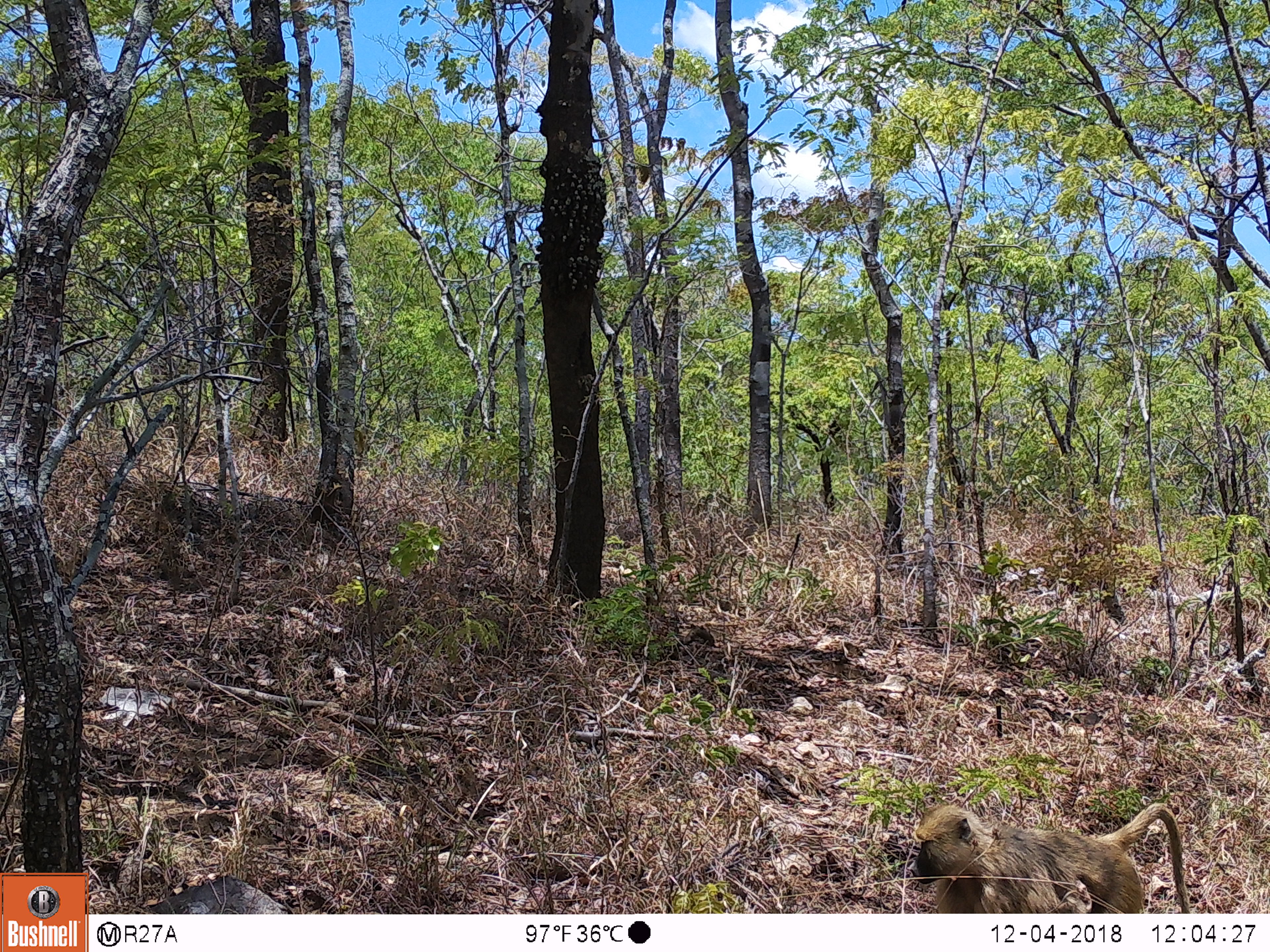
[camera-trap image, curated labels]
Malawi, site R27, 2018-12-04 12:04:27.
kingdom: Animalia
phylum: Chordata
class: Mammalia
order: Primates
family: Cercopithecidae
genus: Papio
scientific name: Papio cynocephalus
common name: yellow baboon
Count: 1.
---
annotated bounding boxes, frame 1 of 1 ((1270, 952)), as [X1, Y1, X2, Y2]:
yellow baboon: [897, 785, 1202, 911]